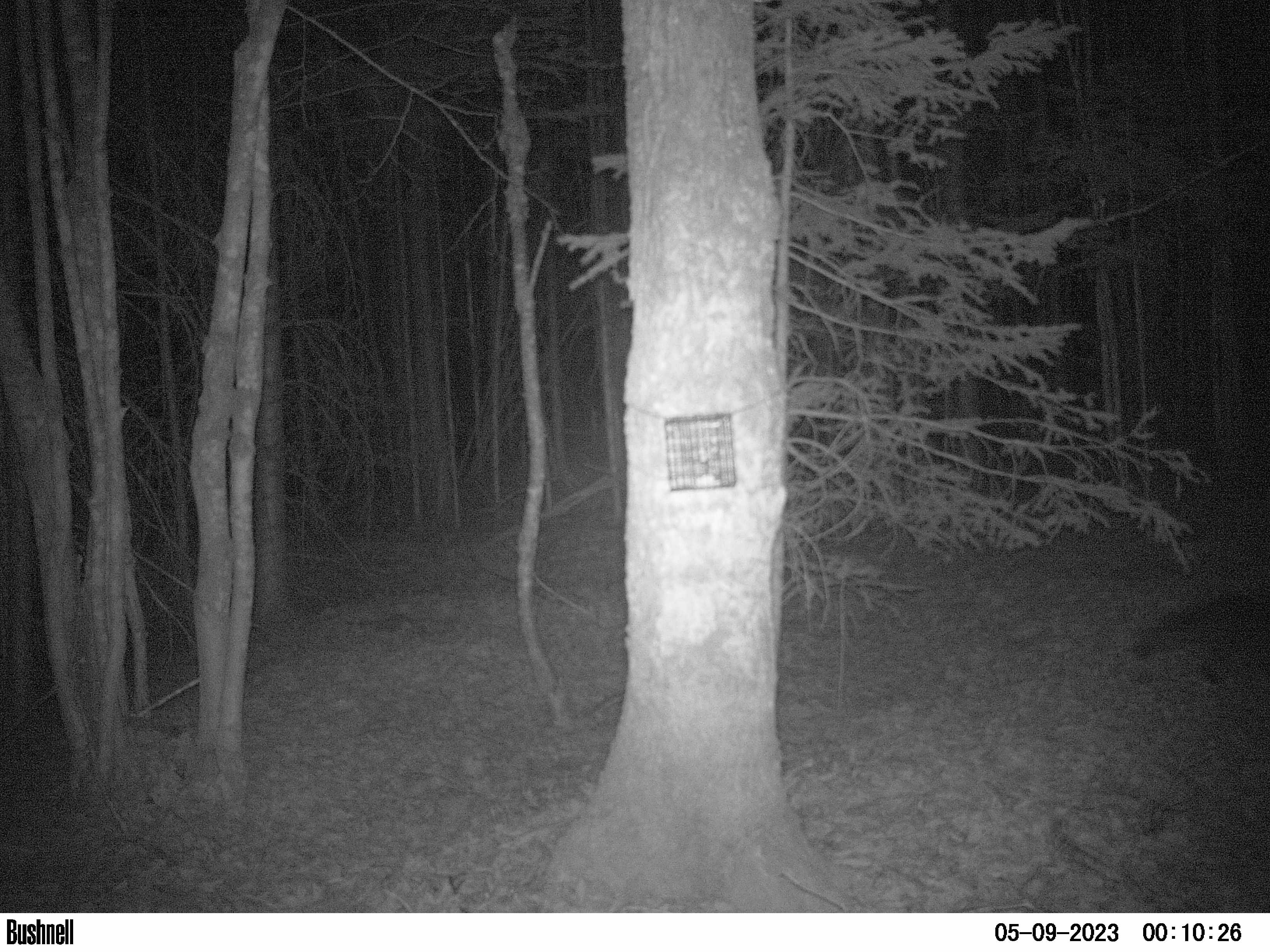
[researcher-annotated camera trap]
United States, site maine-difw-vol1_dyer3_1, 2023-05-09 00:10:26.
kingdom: Animalia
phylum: Chordata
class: Mammalia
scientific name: Mammalia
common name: mammal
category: mammal sp.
Mammal sp. (mammal) (Mammalia).